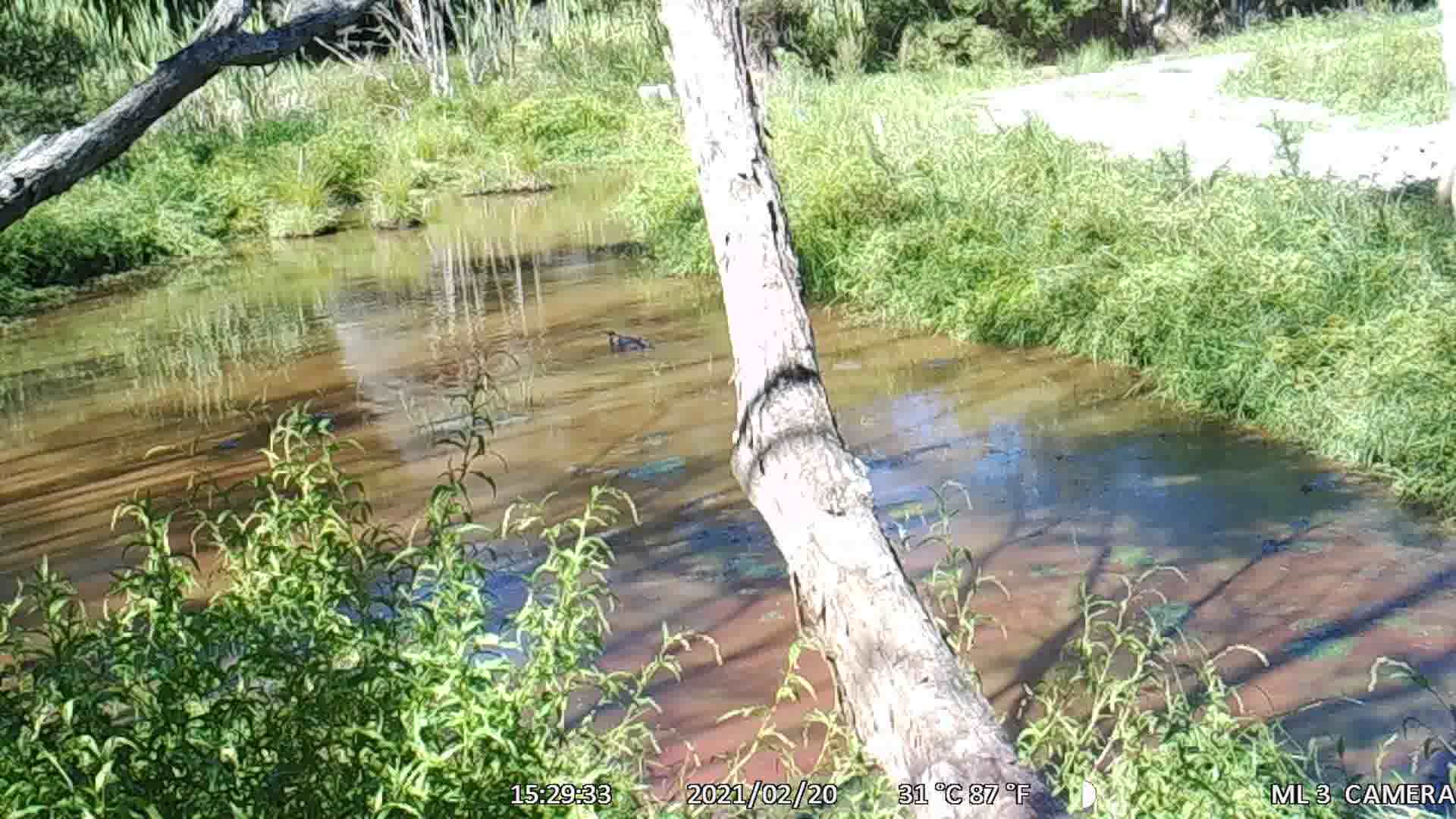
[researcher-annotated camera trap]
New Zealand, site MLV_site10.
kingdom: Animalia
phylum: Chordata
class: Aves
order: Anseriformes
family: Anatidae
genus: Anas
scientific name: Anas platyrhynchos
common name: mallard